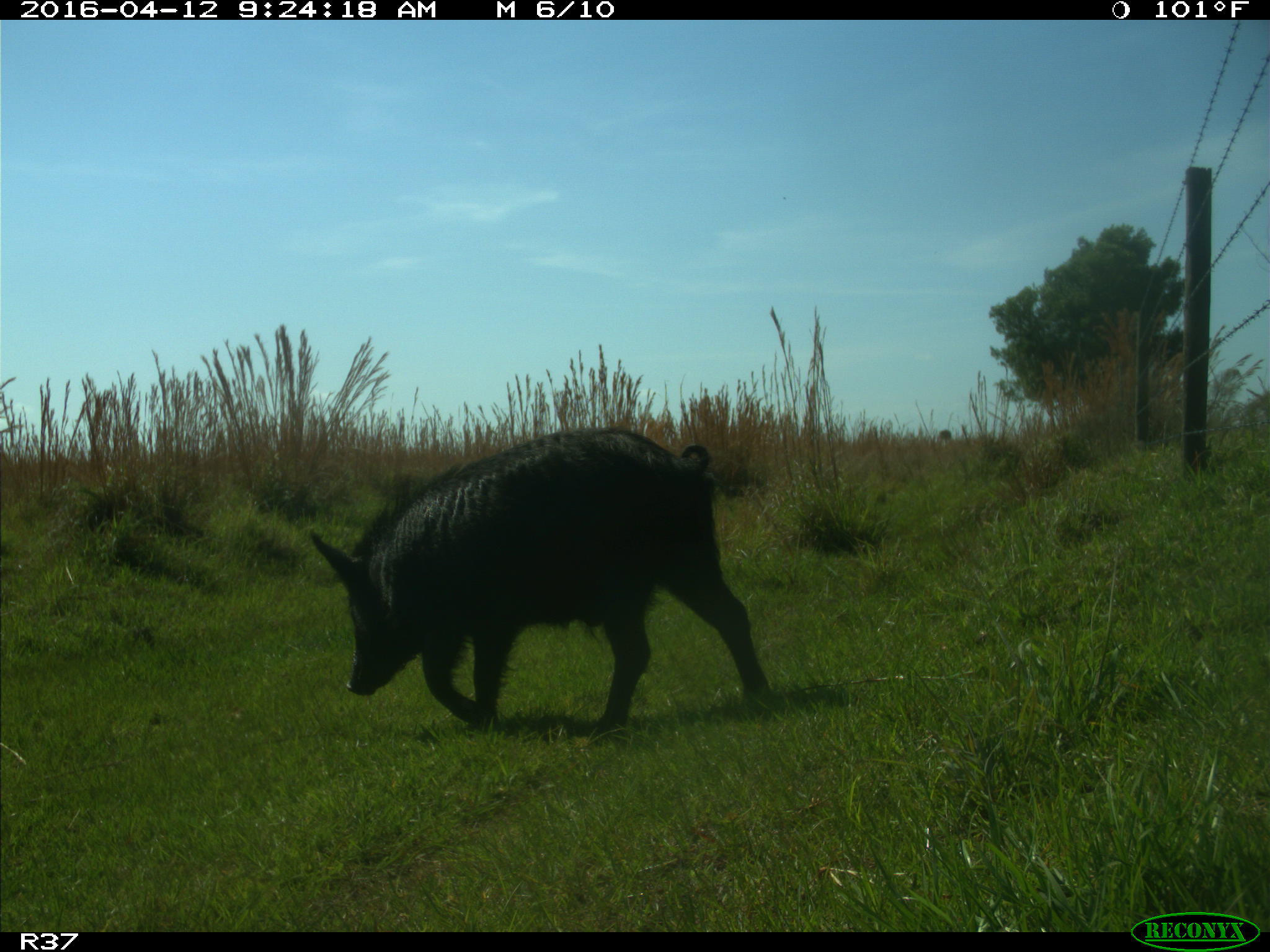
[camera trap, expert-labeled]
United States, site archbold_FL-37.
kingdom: Animalia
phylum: Chordata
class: Mammalia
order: Artiodactyla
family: Suidae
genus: Sus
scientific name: Sus scrofa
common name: wild boar